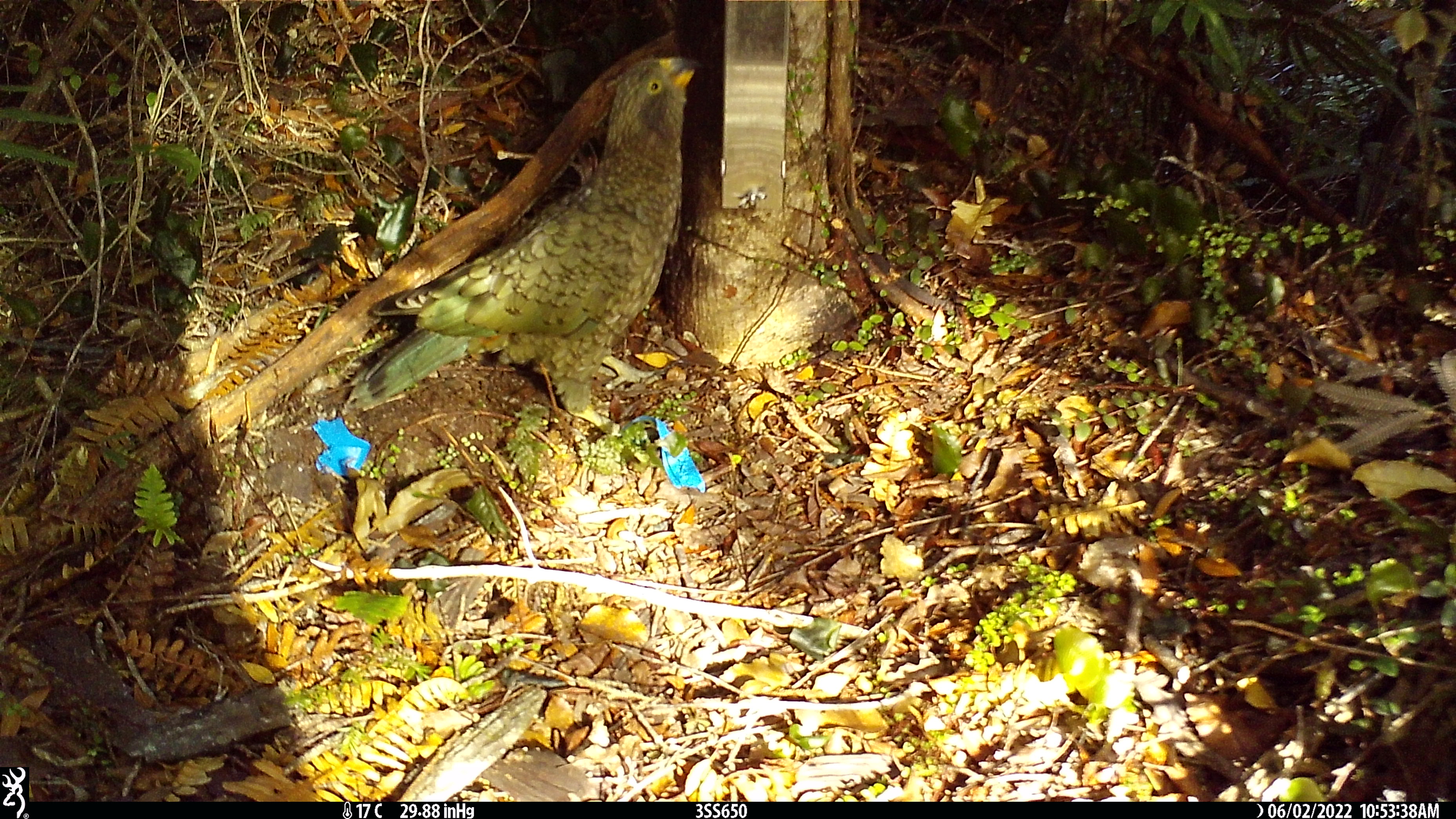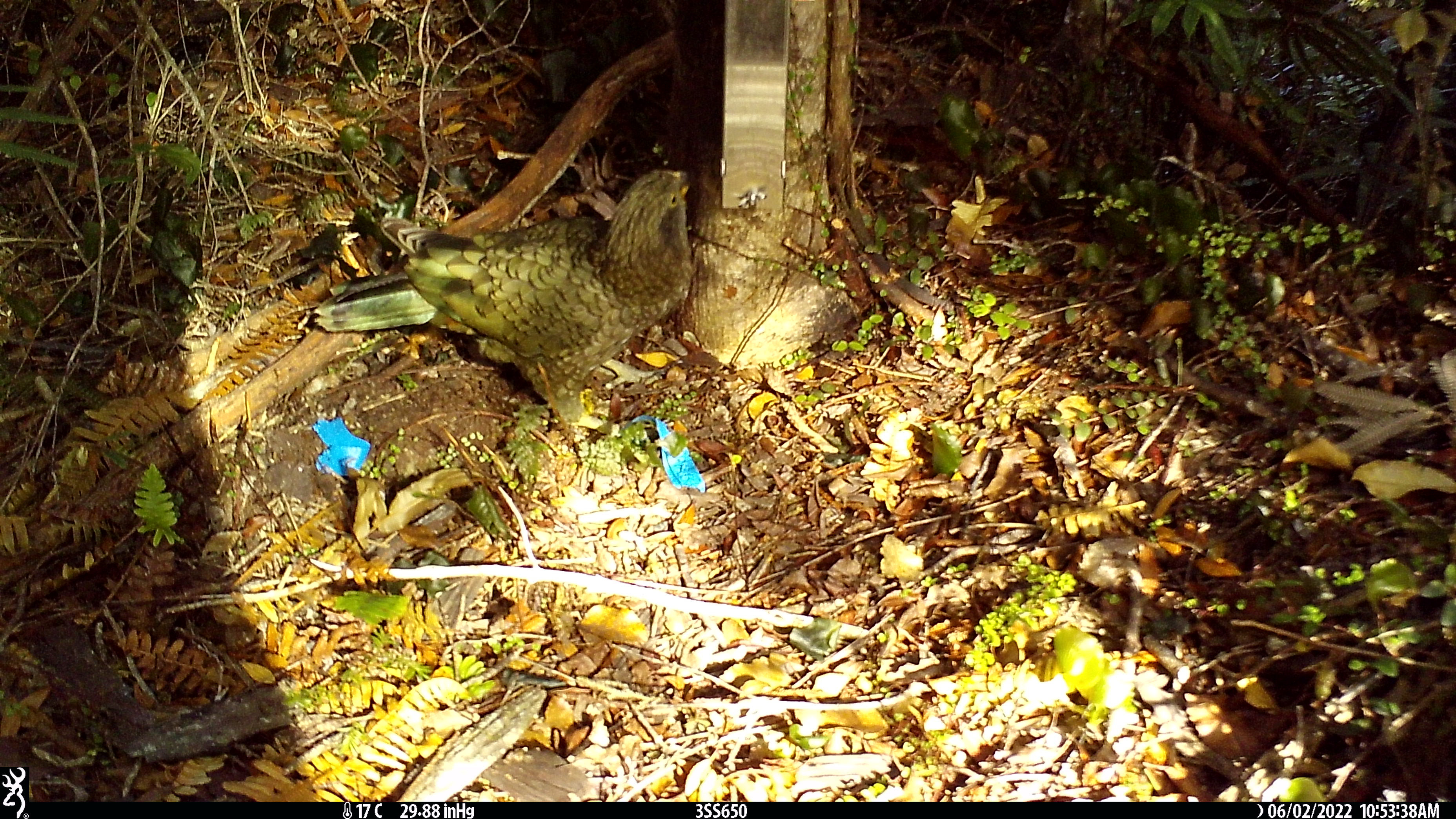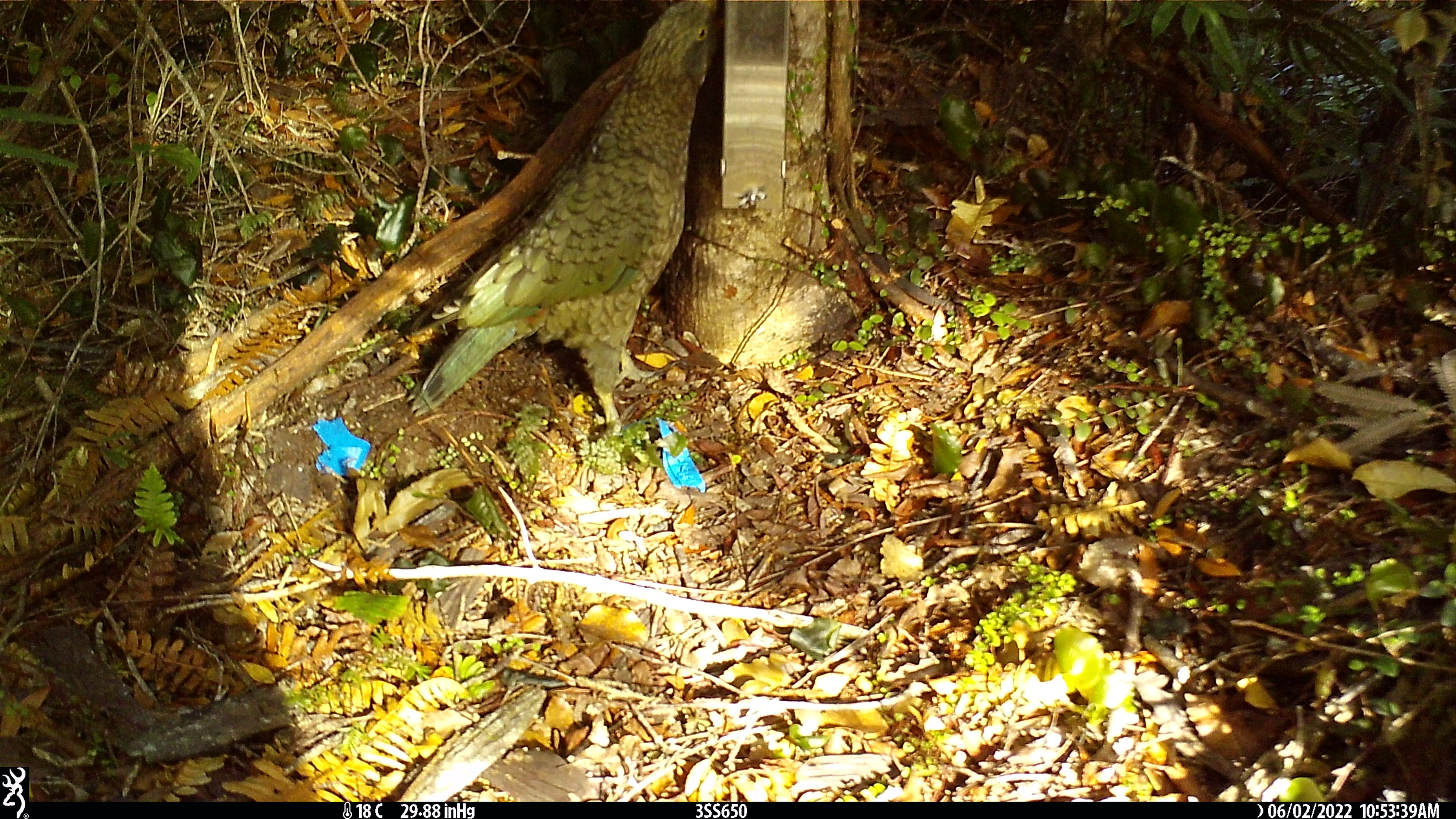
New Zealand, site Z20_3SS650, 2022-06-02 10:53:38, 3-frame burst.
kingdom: Animalia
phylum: Chordata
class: Aves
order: Psittaciformes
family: Strigopidae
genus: Nestor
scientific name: Nestor notabilis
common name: kea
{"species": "kea (Nestor notabilis)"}